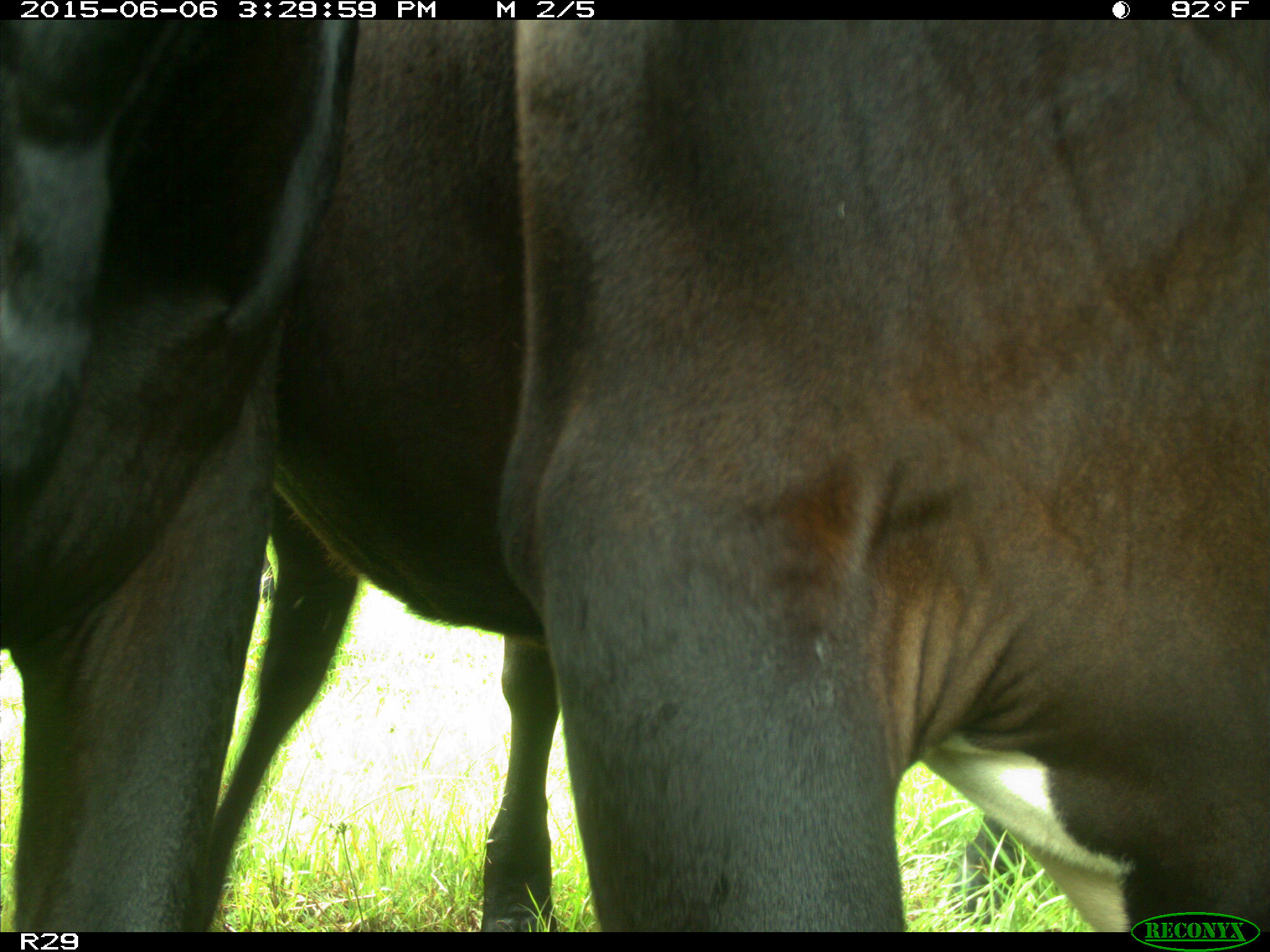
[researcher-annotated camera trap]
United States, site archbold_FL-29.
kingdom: Animalia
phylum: Chordata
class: Mammalia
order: Artiodactyla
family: Bovidae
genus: Bos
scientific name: Bos taurus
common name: domestic cow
Bos taurus (domestic cow).